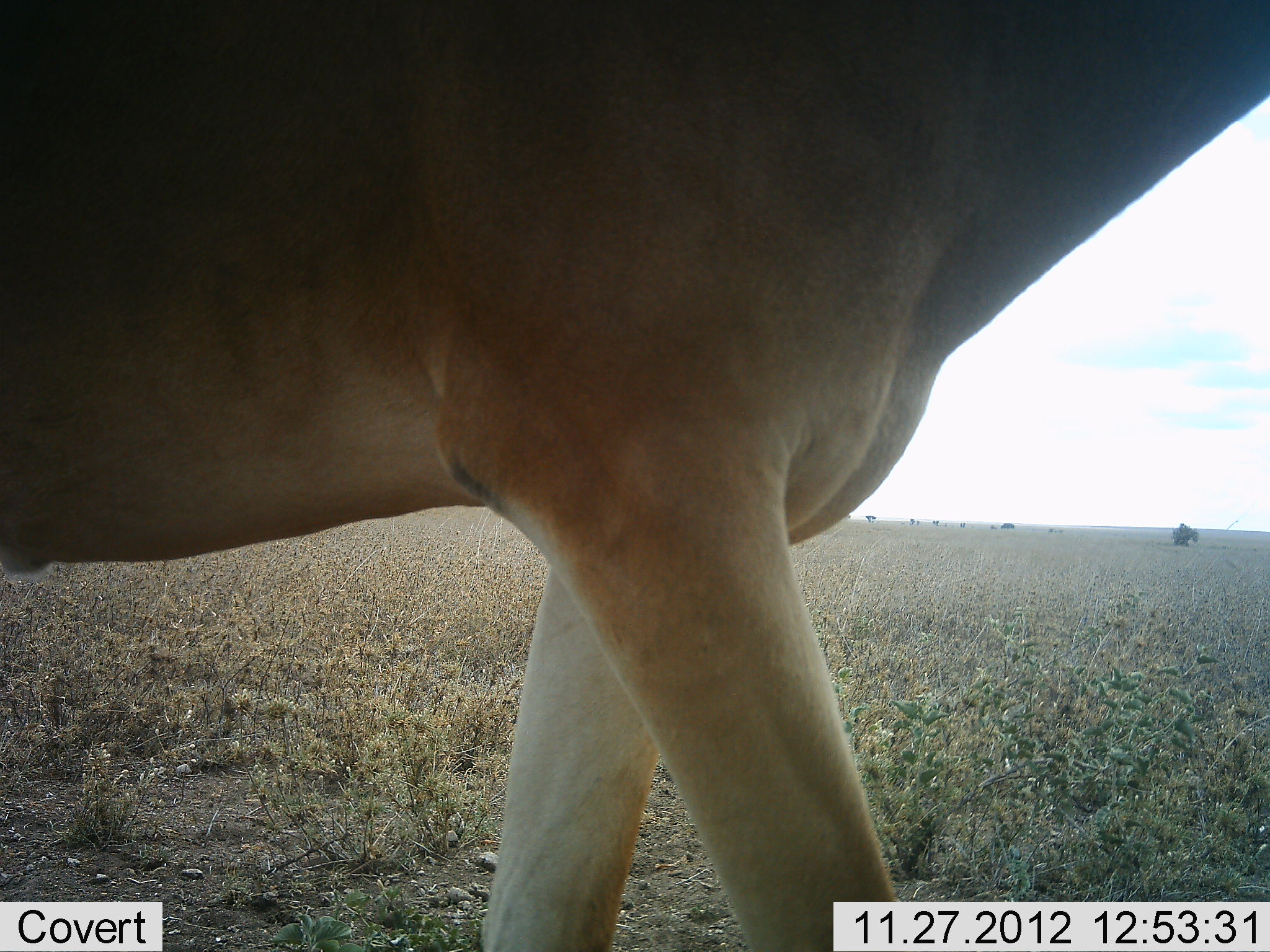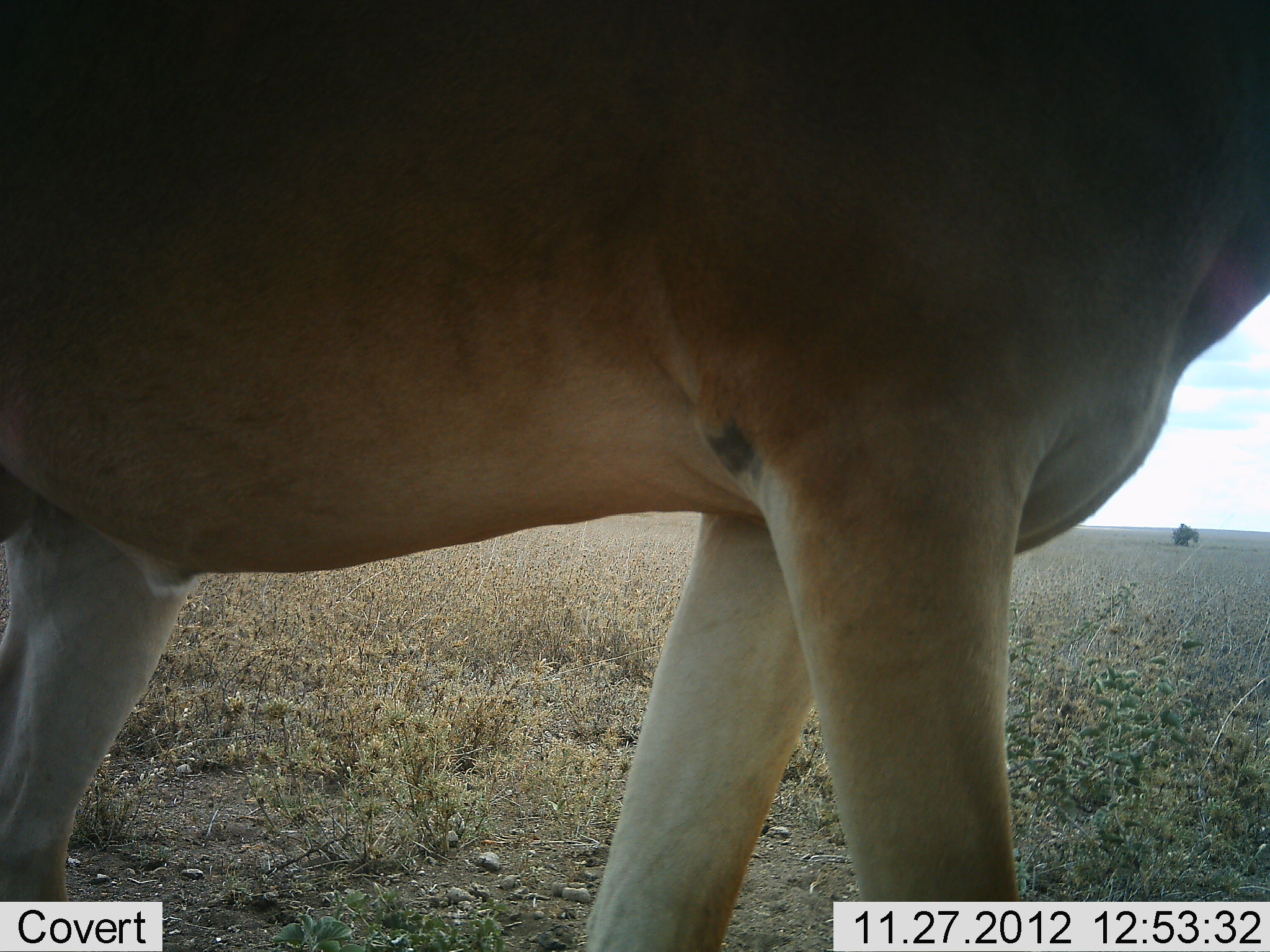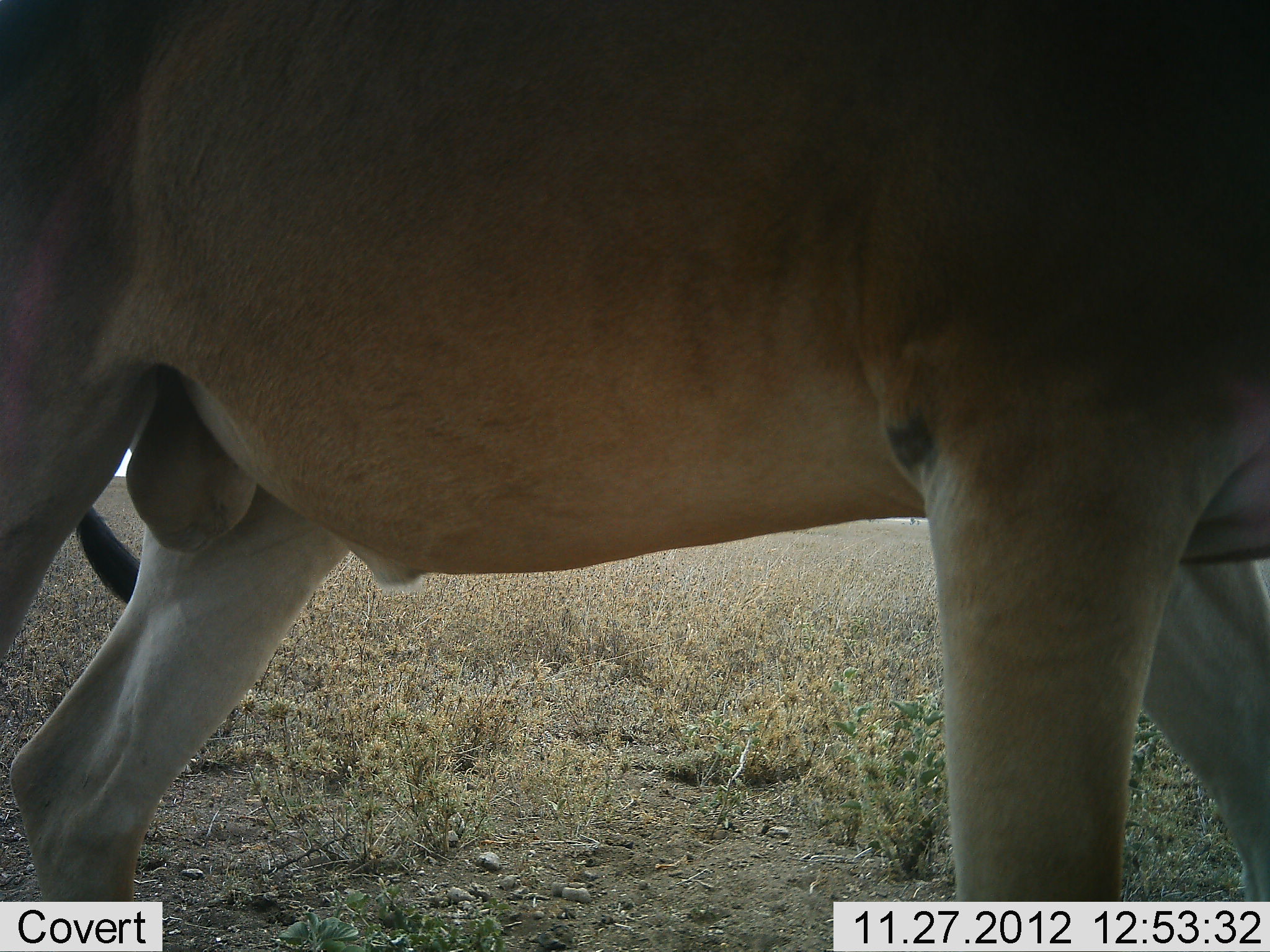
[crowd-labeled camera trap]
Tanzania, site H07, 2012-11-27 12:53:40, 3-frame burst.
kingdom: Animalia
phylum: Chordata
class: Mammalia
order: Artiodactyla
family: Bovidae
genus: Alcelaphus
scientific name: Alcelaphus buselaphus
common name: hartebeest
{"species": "hartebeest (Alcelaphus buselaphus)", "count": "1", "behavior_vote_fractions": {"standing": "30%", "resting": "0%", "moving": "70%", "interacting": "0%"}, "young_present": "0%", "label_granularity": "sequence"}